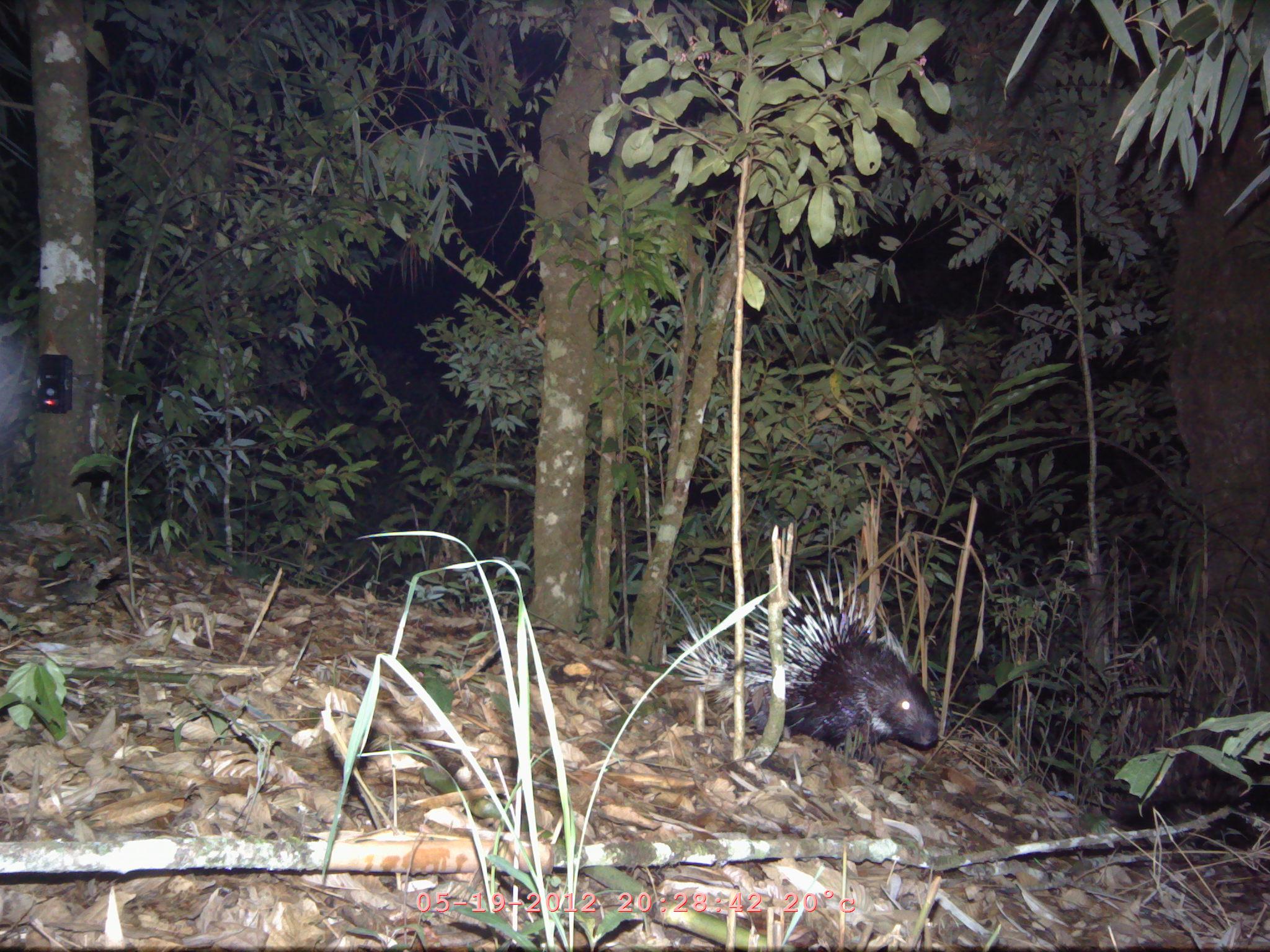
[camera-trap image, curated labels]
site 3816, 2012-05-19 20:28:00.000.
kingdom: Animalia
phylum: Chordata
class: Mammalia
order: Rodentia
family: Hystricidae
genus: Hystrix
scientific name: Hystrix brachyura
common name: east asian porcupine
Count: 1.